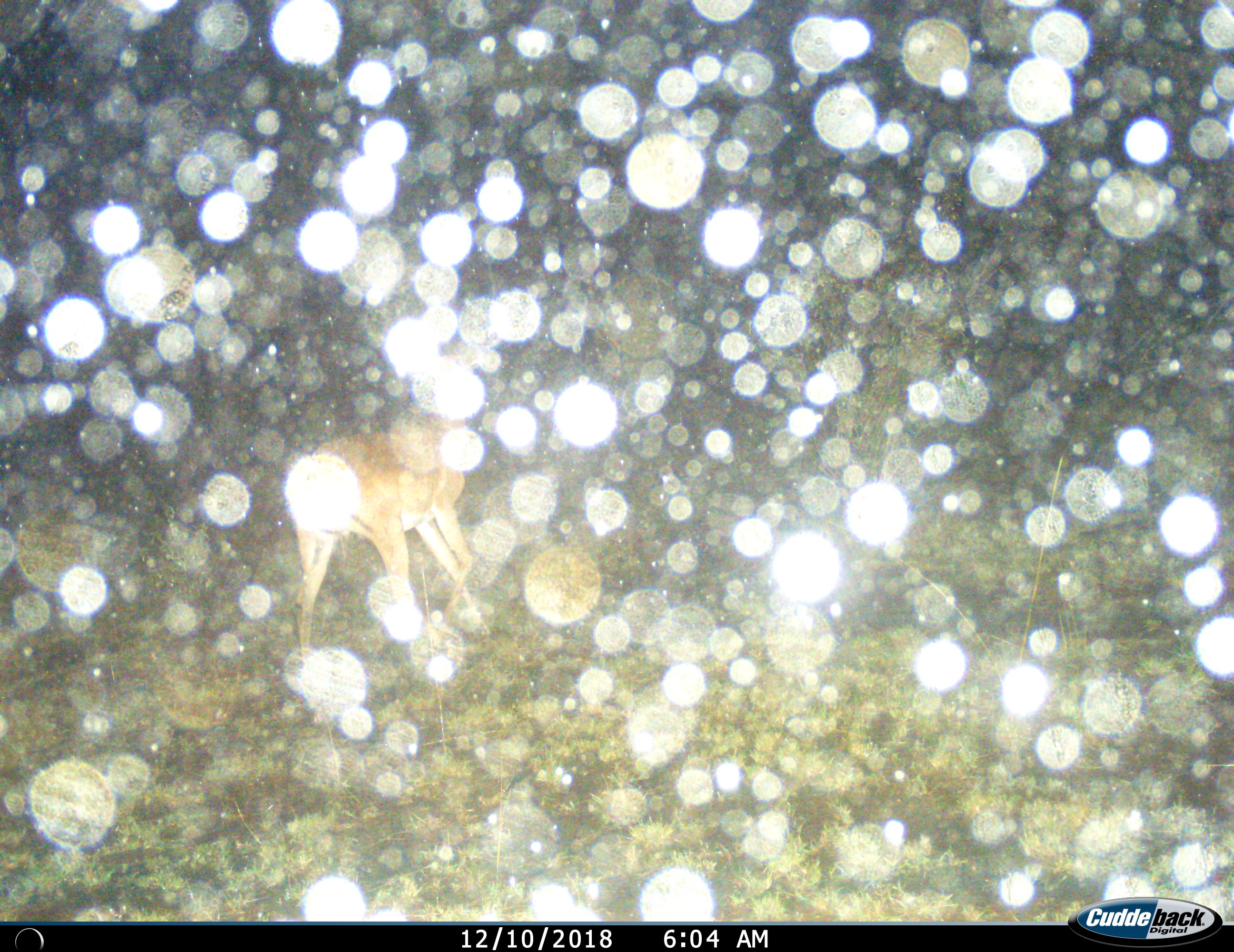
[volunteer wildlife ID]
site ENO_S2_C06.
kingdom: Animalia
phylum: Chordata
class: Mammalia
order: Artiodactyla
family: Bovidae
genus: Aepyceros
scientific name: Aepyceros melampus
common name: impala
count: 1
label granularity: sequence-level